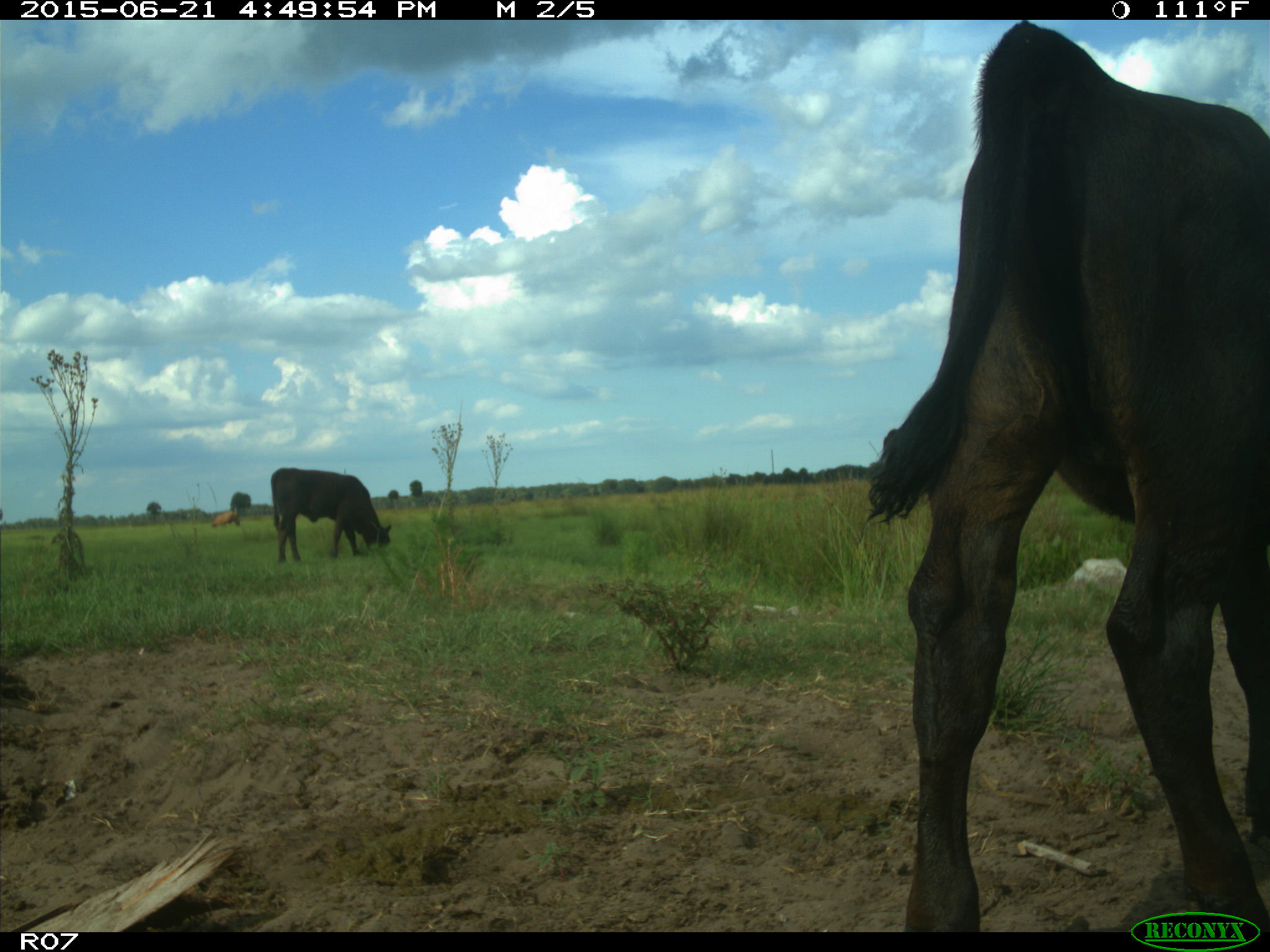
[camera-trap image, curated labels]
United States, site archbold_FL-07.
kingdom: Animalia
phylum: Chordata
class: Mammalia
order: Artiodactyla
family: Bovidae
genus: Bos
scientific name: Bos taurus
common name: domestic cow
Bos taurus (domestic cow).